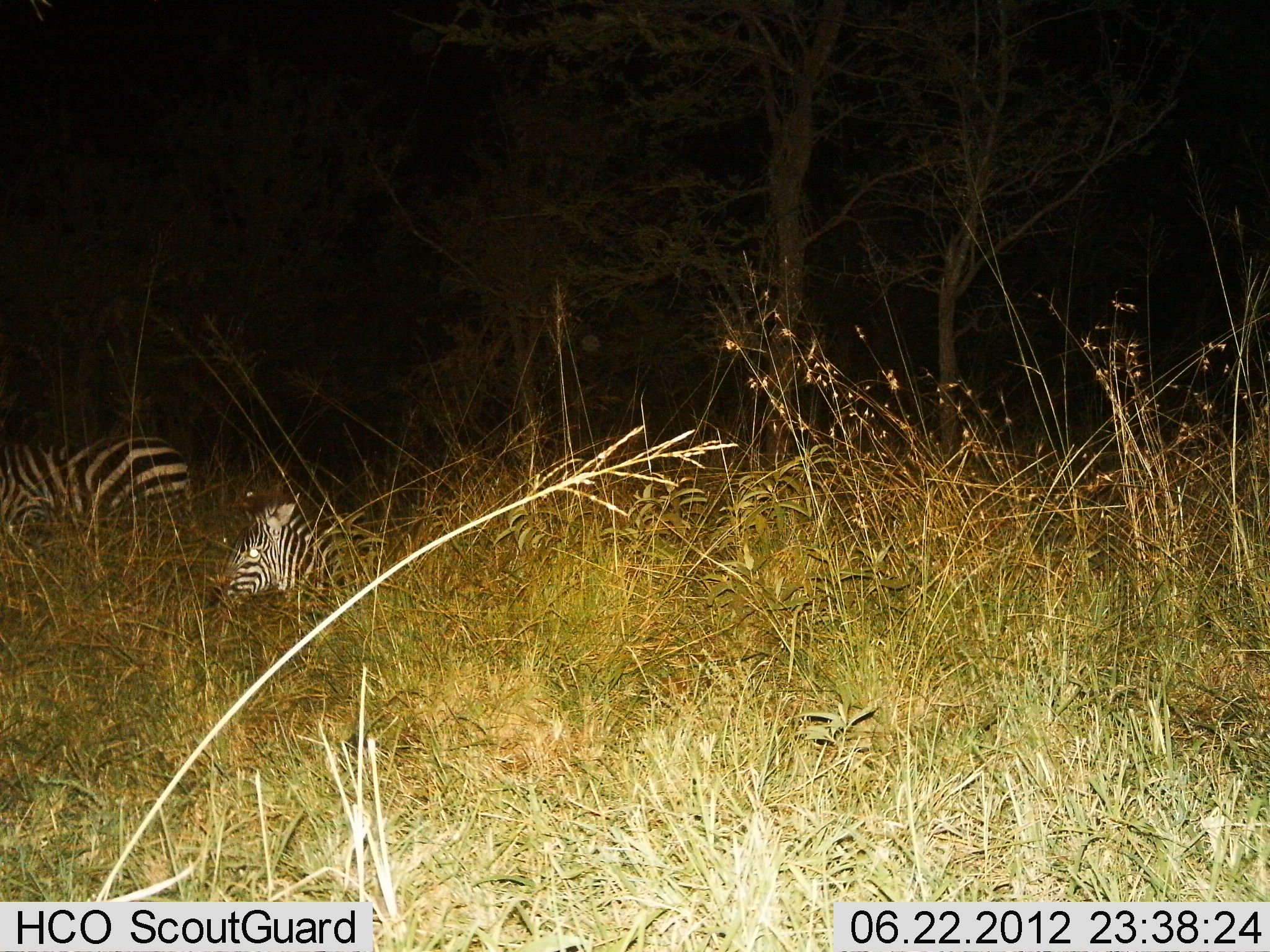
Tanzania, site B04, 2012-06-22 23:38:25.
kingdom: Animalia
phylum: Chordata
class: Mammalia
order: Perissodactyla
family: Equidae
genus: Equus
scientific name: Equus quagga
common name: plains zebra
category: zebra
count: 2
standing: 60%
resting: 70%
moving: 10%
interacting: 0%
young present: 20%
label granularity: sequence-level